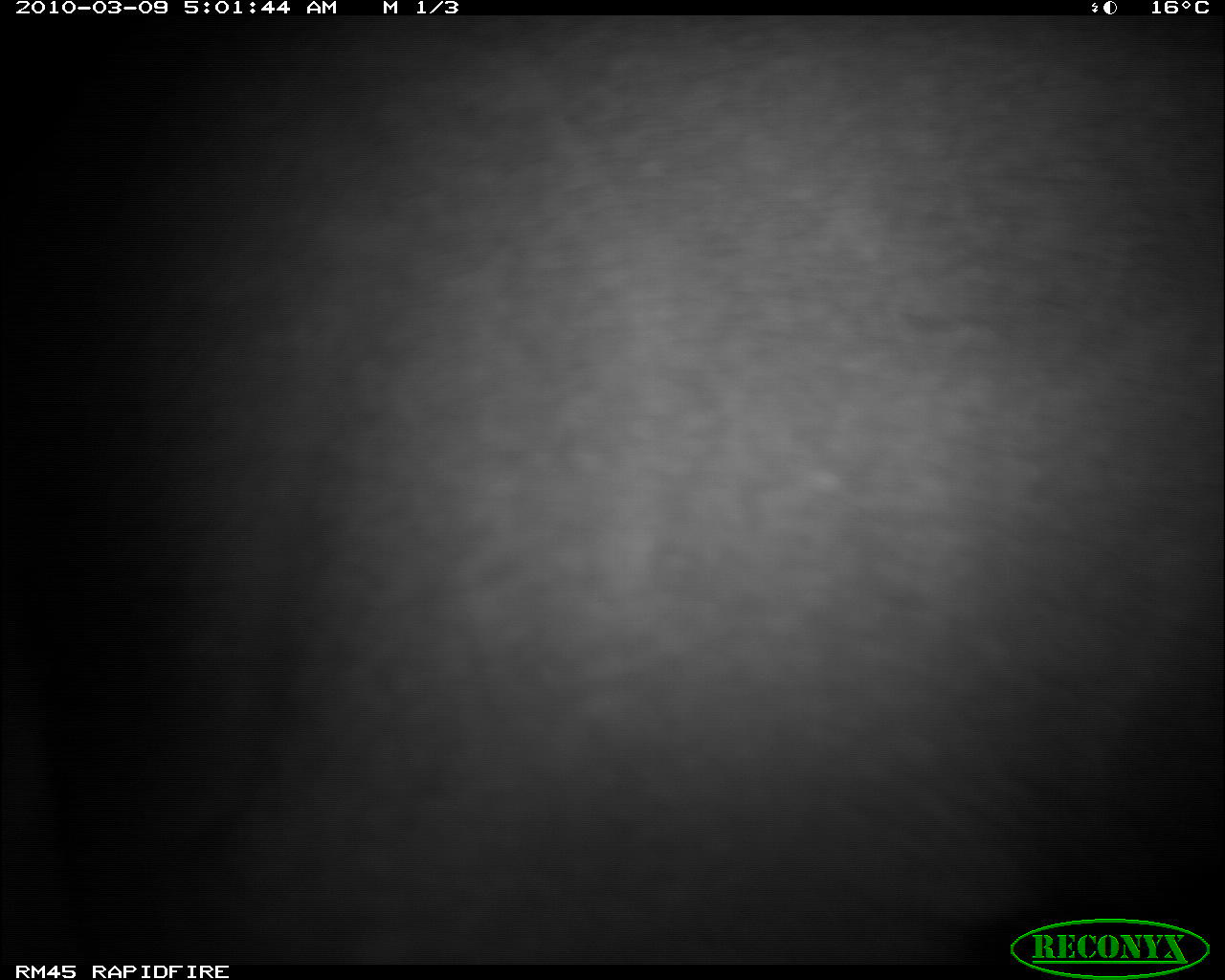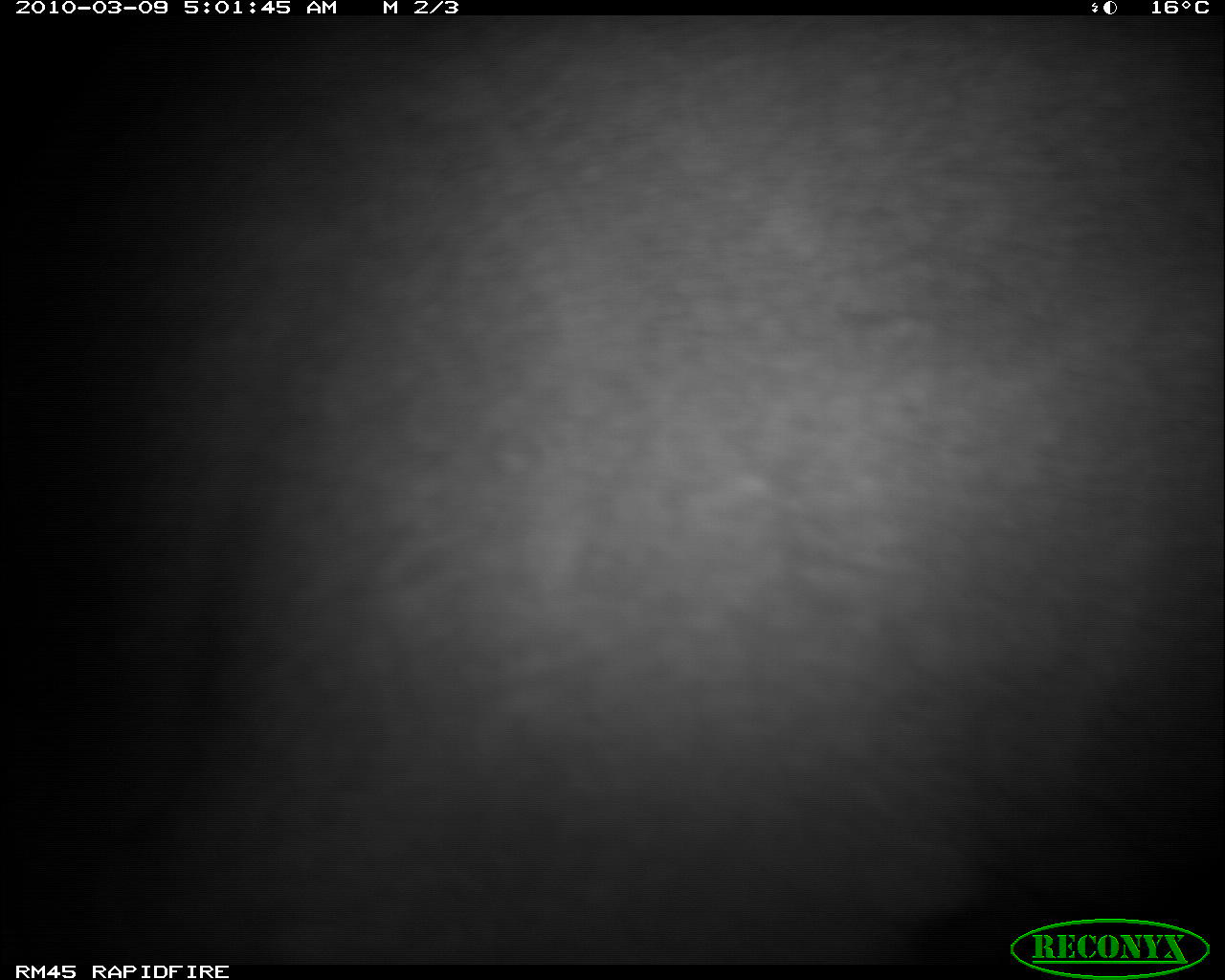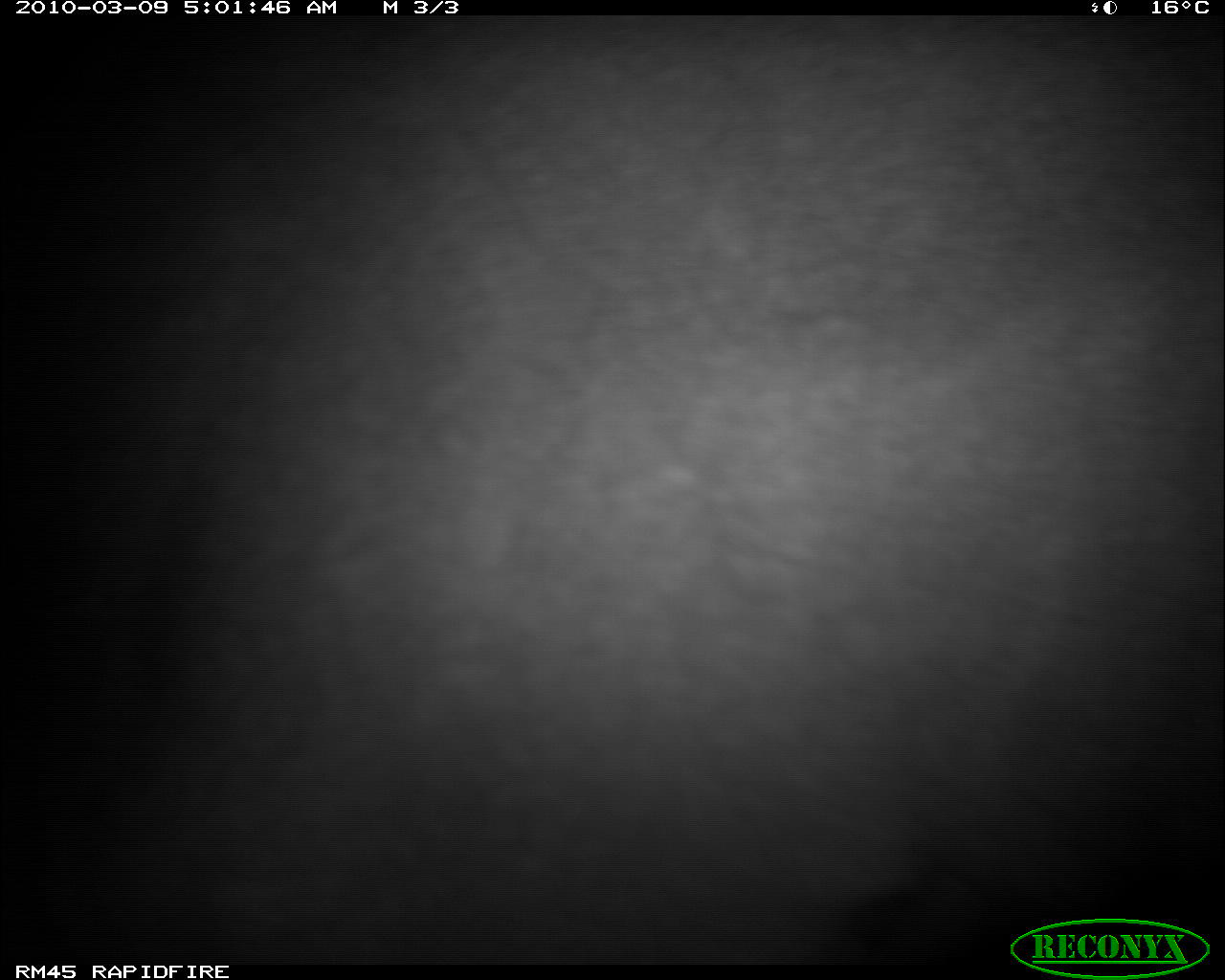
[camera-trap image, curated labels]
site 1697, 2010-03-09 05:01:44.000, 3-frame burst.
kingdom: Animalia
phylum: Chordata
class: Mammalia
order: Artiodactyla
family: Bovidae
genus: Aepyceros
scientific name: Aepyceros melampus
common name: impala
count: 1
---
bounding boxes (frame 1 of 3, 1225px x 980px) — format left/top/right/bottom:
aepyceros melampus: 0/12/1225/965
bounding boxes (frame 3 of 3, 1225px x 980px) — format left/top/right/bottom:
aepyceros melampus: 3/14/1218/964